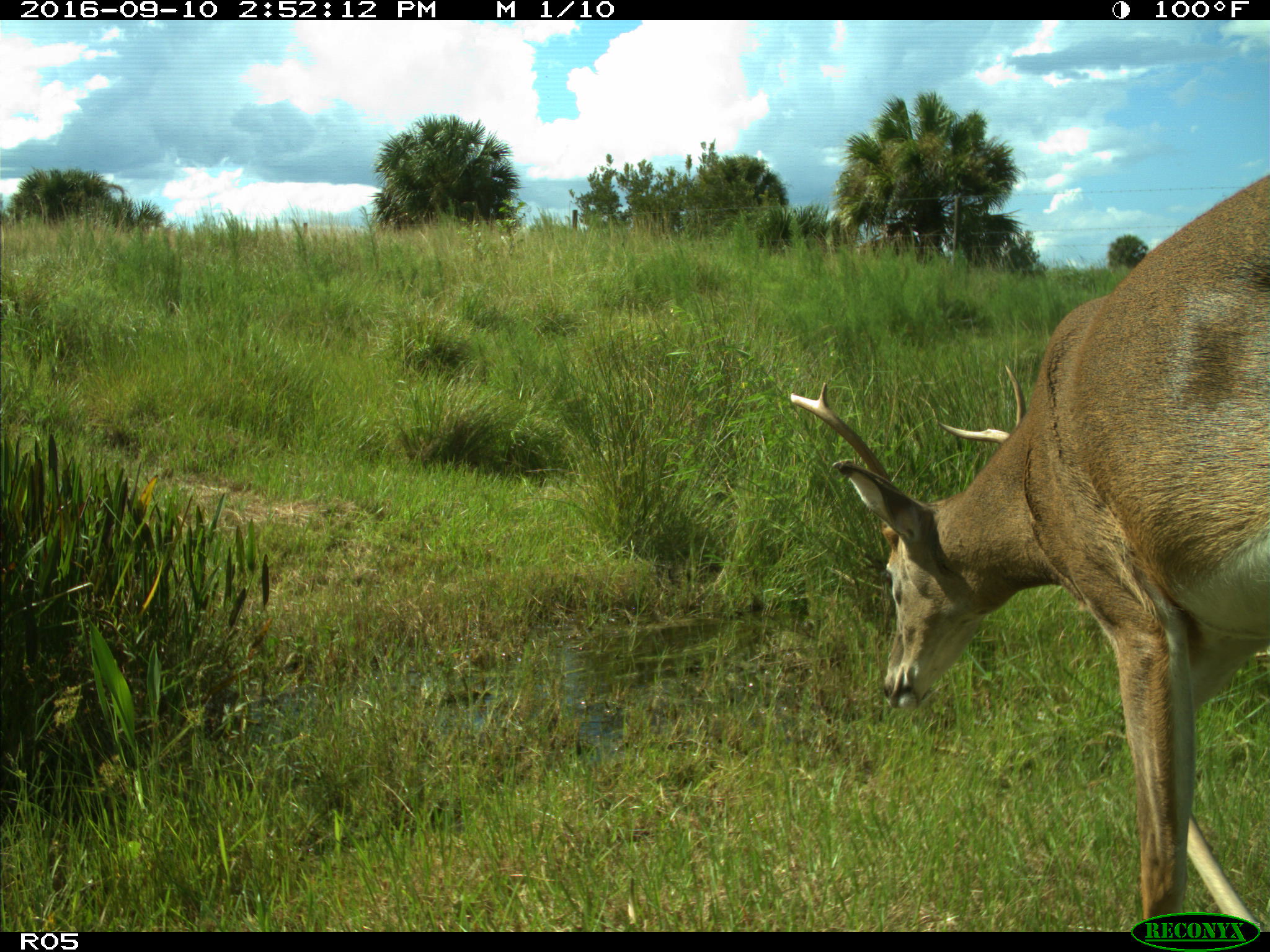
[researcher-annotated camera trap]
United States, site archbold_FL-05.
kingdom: Animalia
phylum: Chordata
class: Mammalia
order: Artiodactyla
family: Cervidae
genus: Odocoileus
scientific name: Odocoileus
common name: deer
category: unidentified deer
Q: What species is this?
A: Unidentified deer (deer) (Odocoileus).